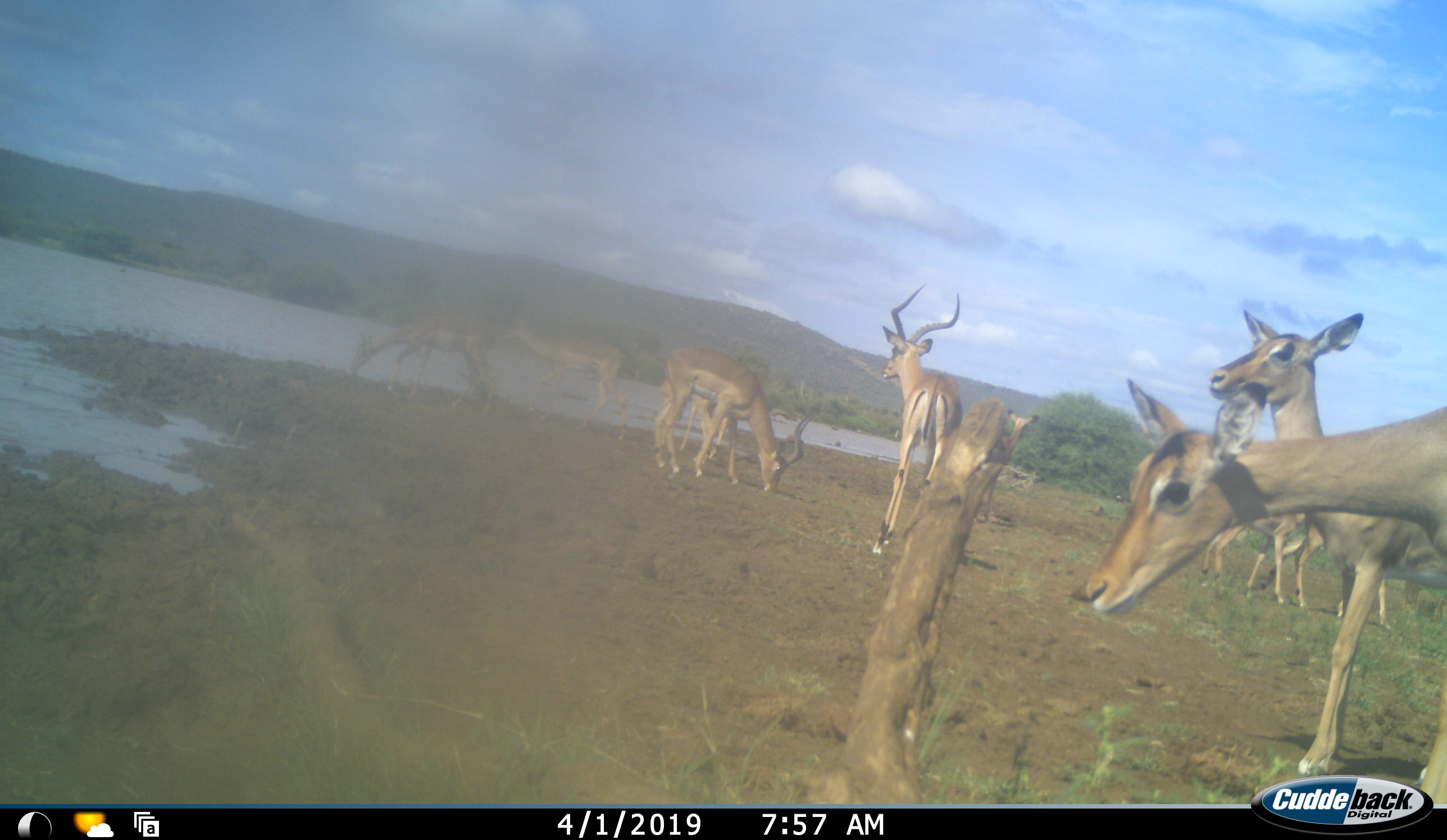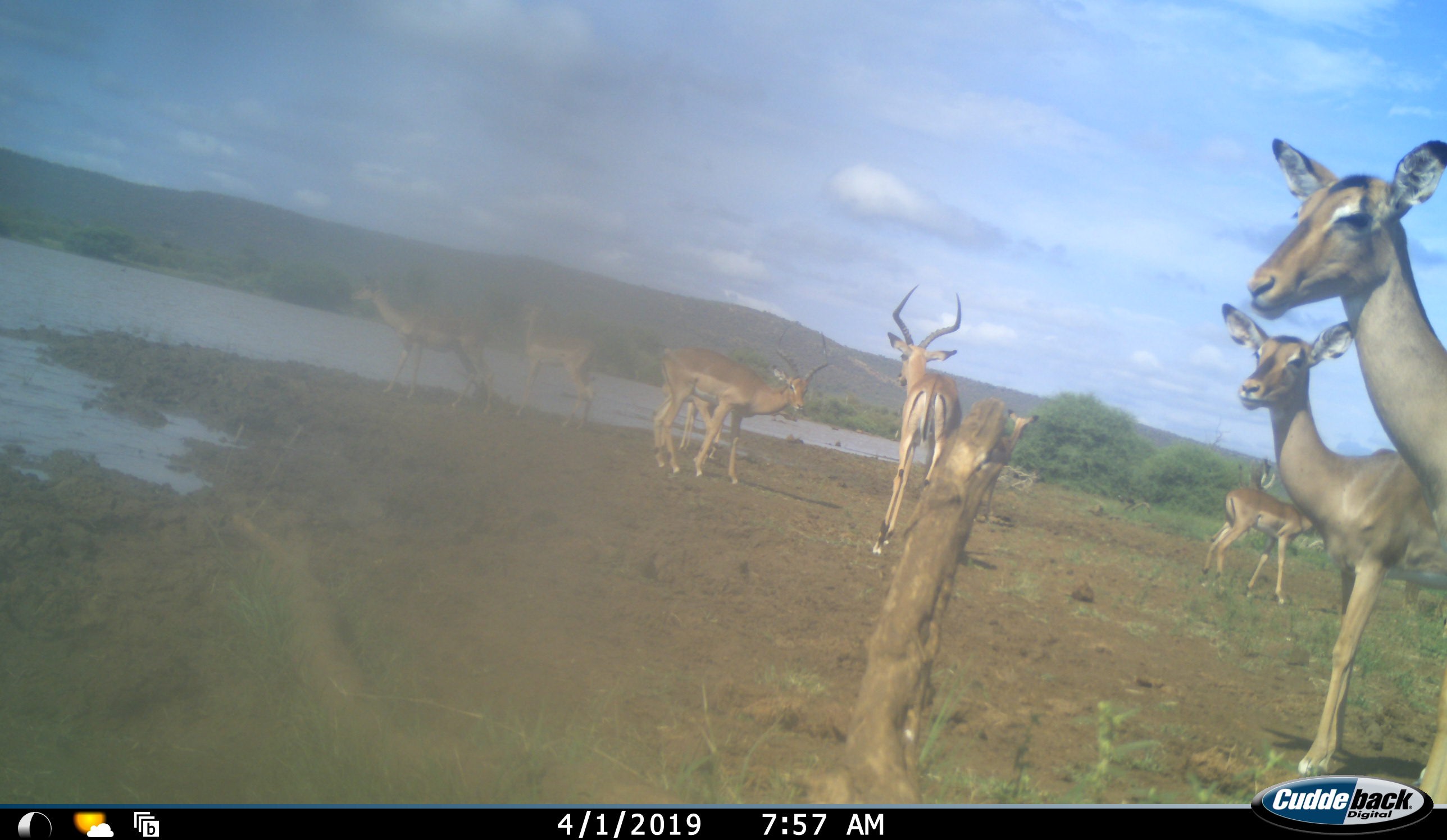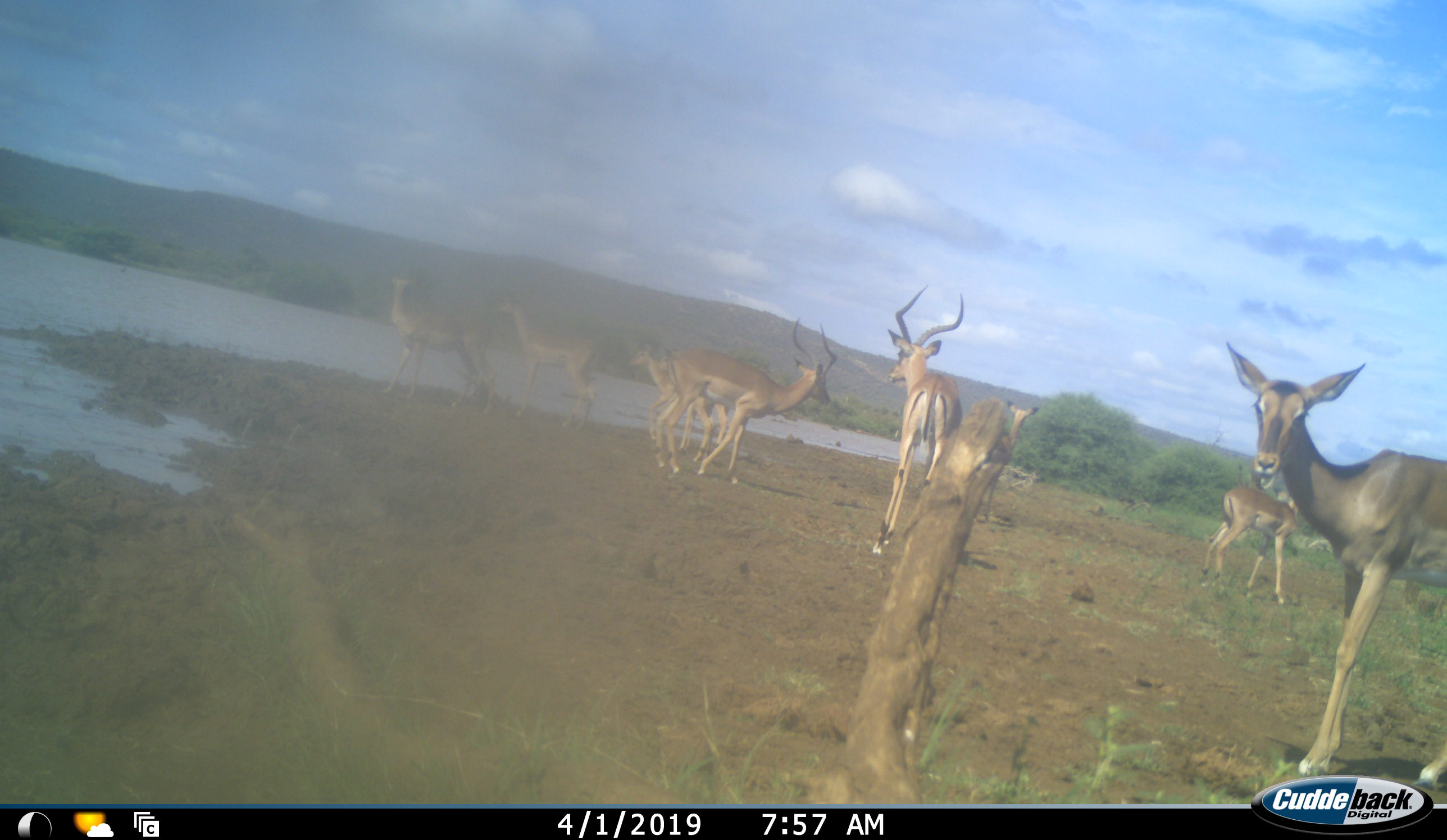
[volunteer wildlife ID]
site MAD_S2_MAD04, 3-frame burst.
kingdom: Animalia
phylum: Chordata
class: Mammalia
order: Artiodactyla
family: Bovidae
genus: Aepyceros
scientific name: Aepyceros melampus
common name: impala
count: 9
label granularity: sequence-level